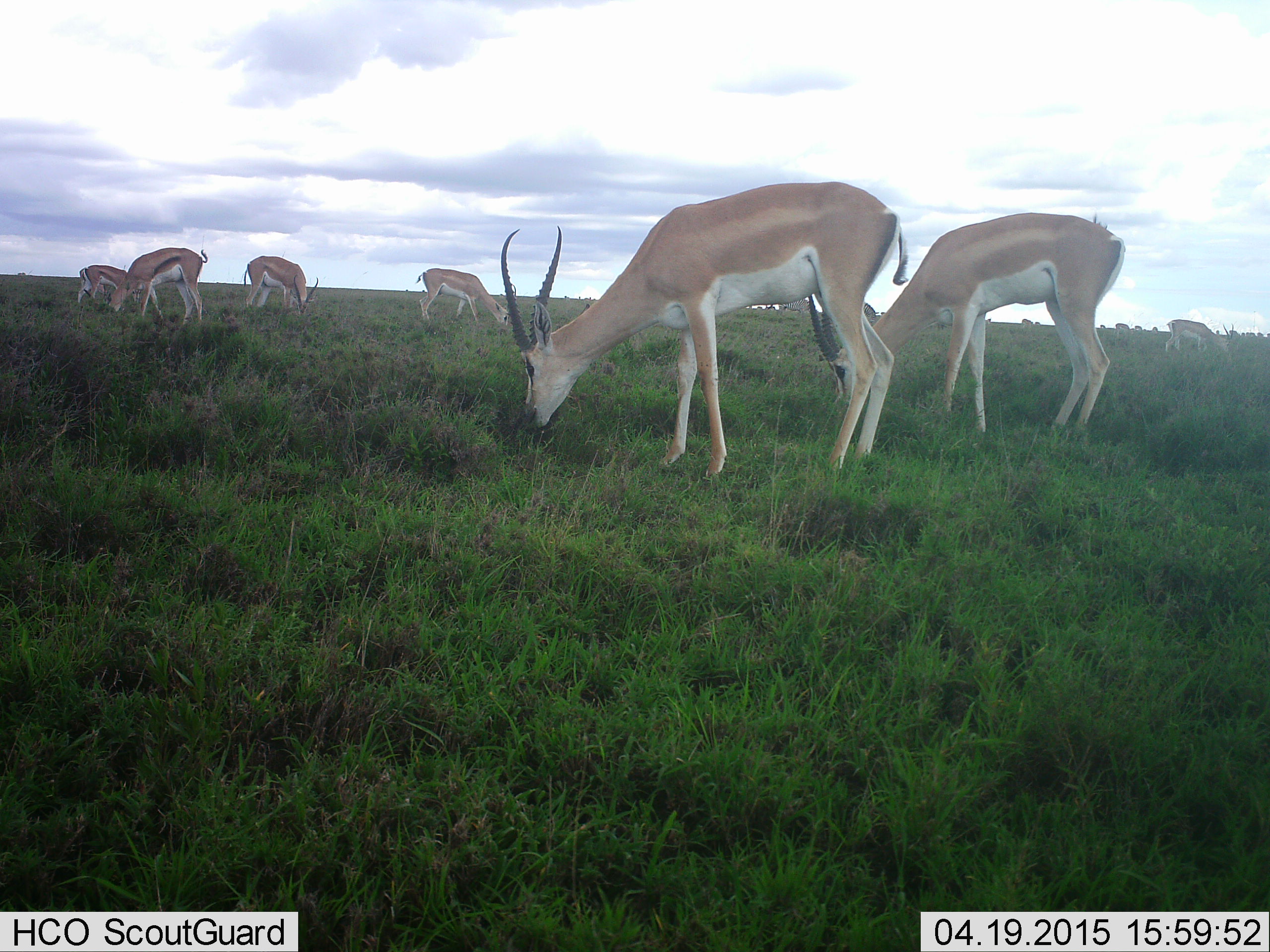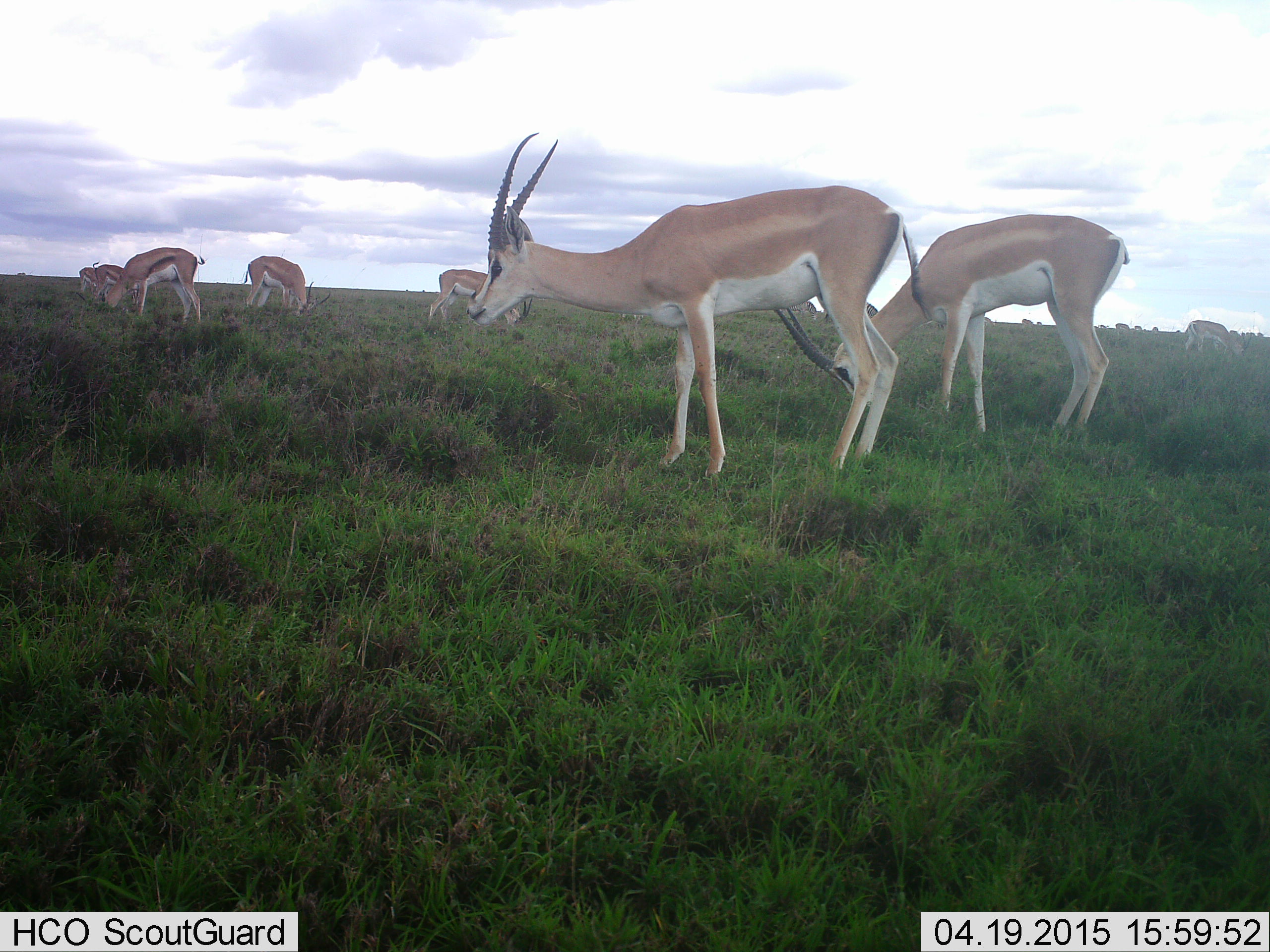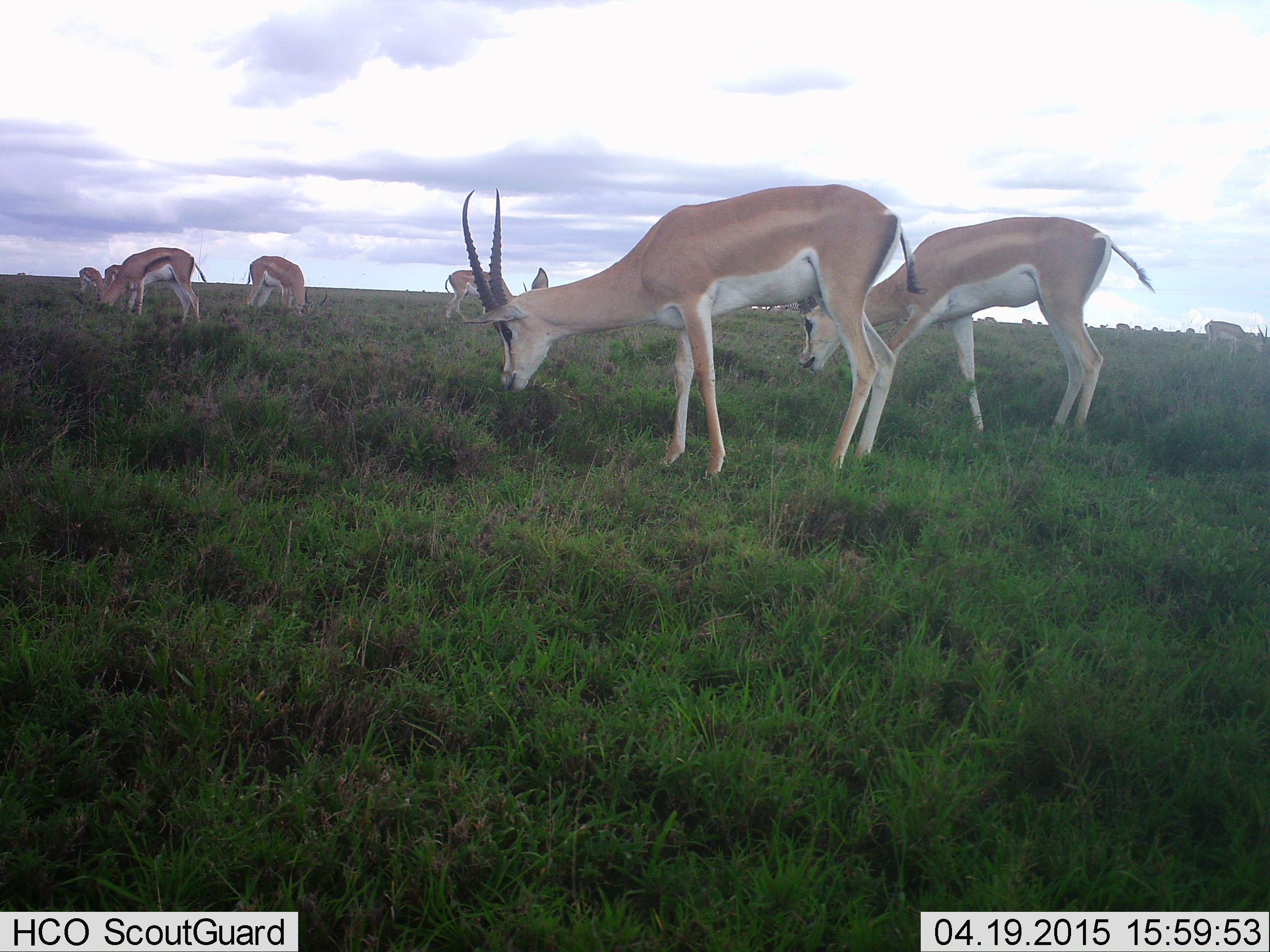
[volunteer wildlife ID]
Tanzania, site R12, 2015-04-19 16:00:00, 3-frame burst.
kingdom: Animalia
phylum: Chordata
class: Mammalia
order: Artiodactyla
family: Bovidae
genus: Nanger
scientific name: Nanger granti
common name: grant's gazelle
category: gazellegrants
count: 7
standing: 43%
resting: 0%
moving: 36%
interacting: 0%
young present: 7%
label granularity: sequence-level